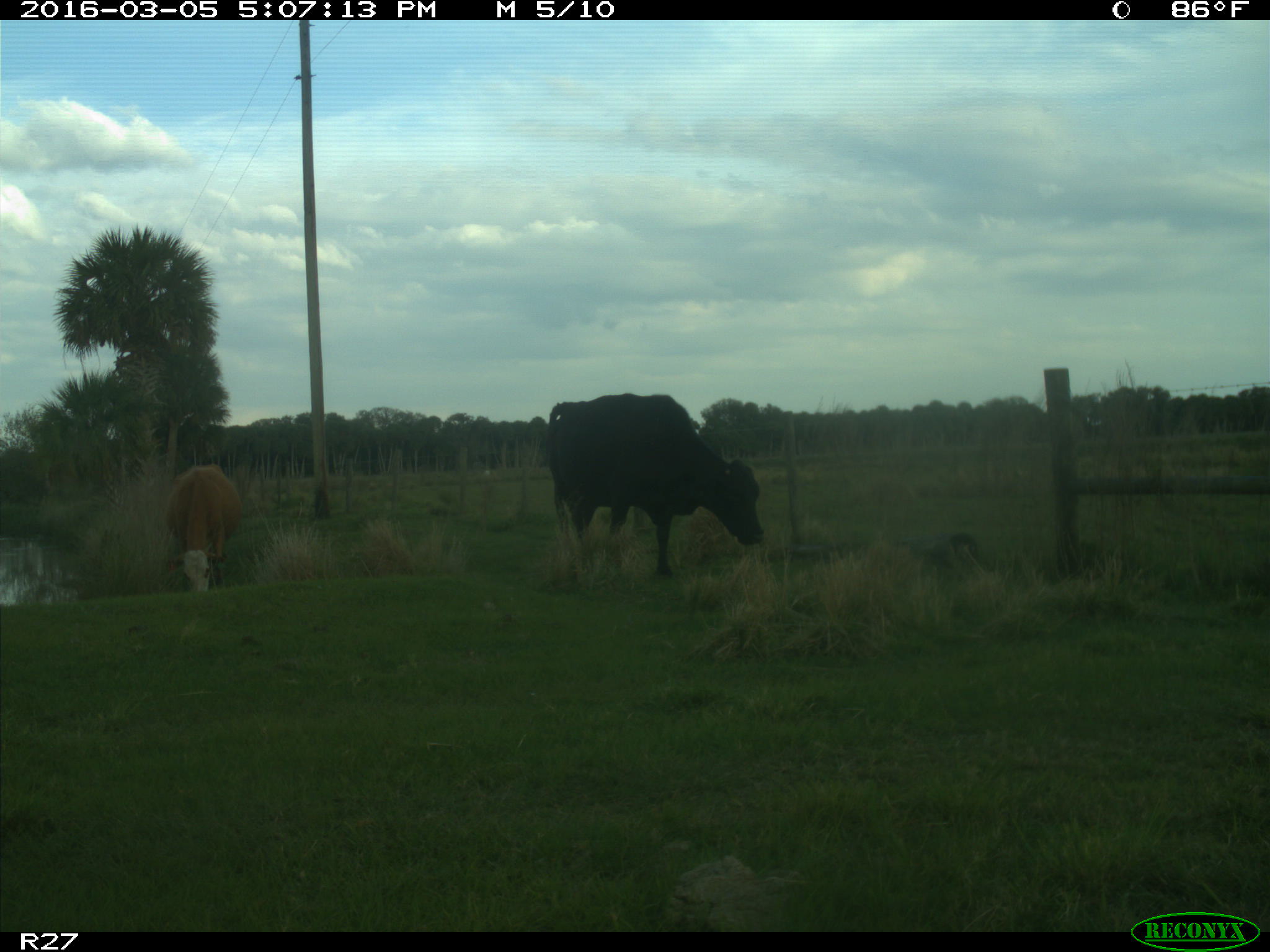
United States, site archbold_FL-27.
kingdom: Animalia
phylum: Chordata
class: Mammalia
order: Artiodactyla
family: Bovidae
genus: Bos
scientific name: Bos taurus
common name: domestic cow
Bos taurus (domestic cow).